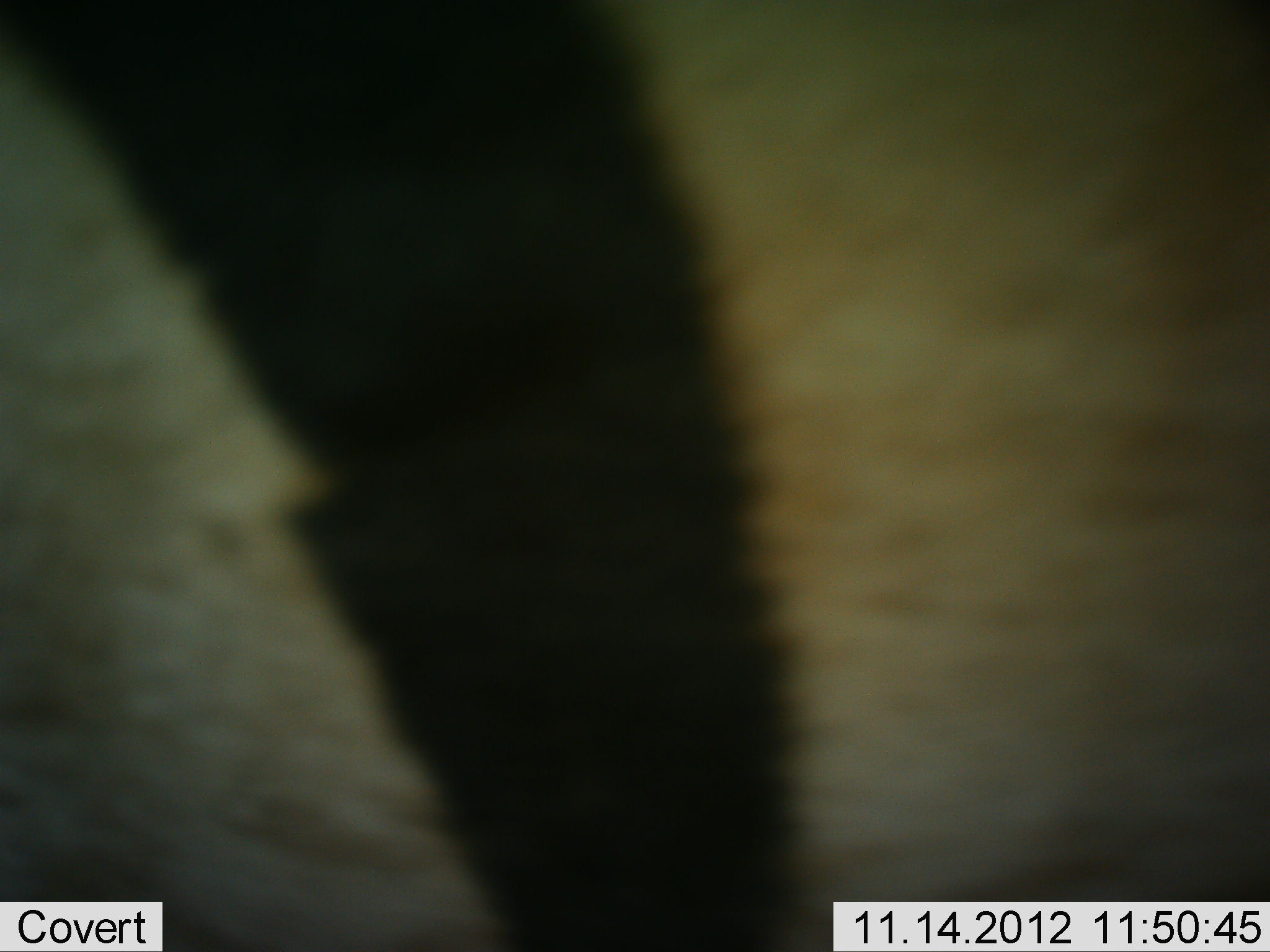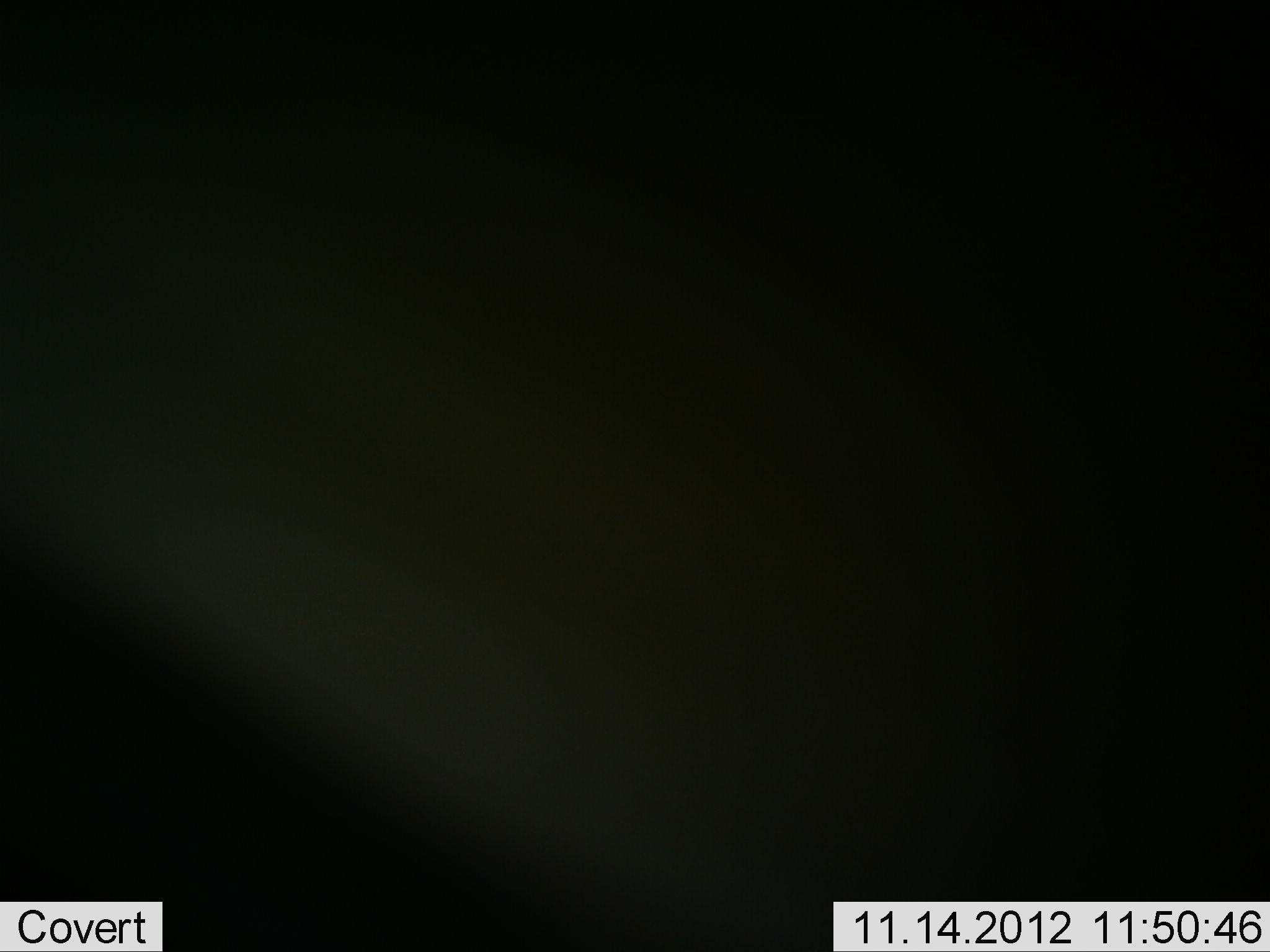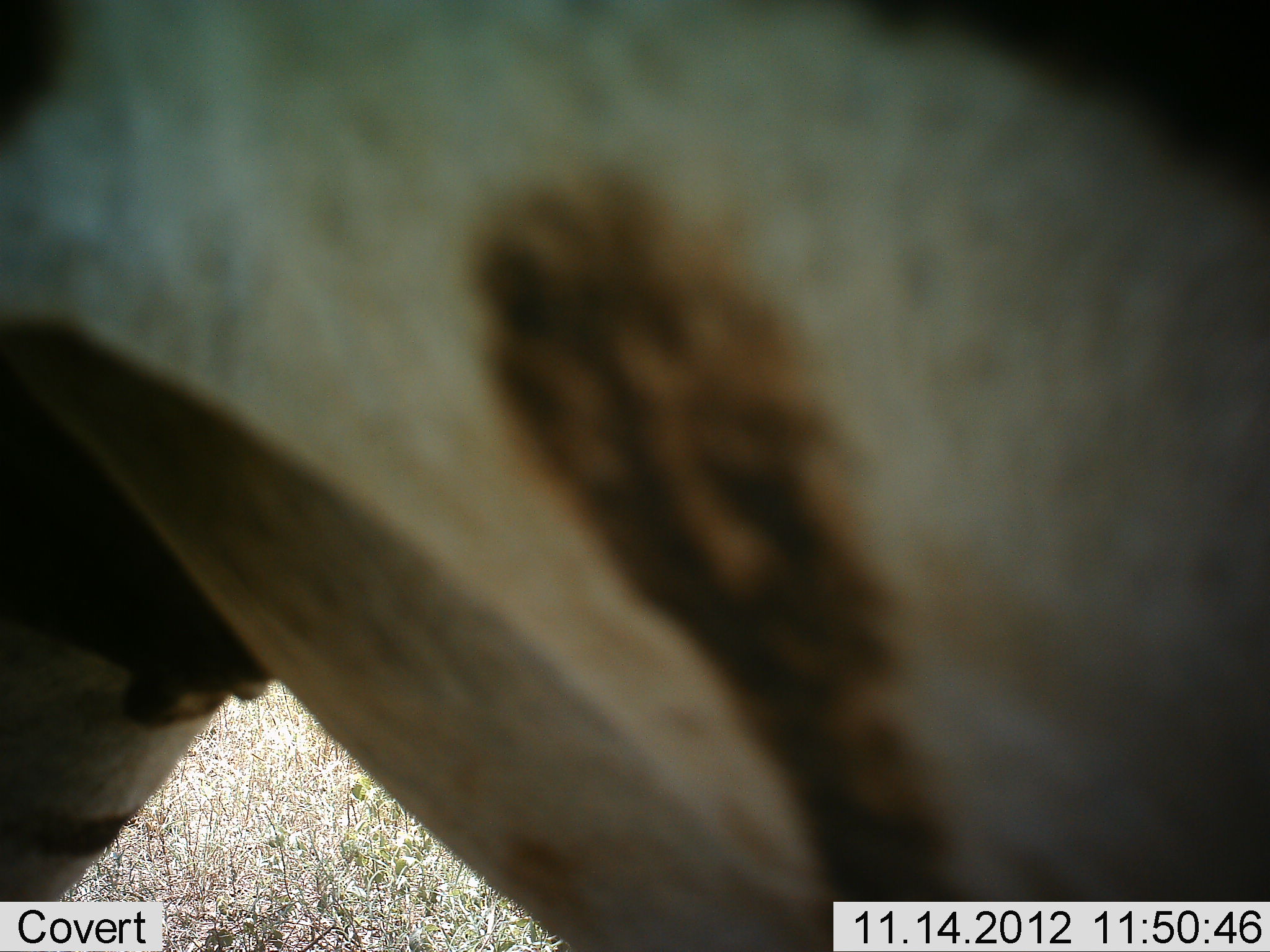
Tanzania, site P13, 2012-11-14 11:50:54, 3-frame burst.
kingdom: Animalia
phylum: Chordata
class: Mammalia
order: Perissodactyla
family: Equidae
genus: Equus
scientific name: Equus quagga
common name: plains zebra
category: zebra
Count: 1.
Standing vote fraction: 40%.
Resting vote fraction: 0%.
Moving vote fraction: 60%.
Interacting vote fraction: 0%.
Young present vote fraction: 0%.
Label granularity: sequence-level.